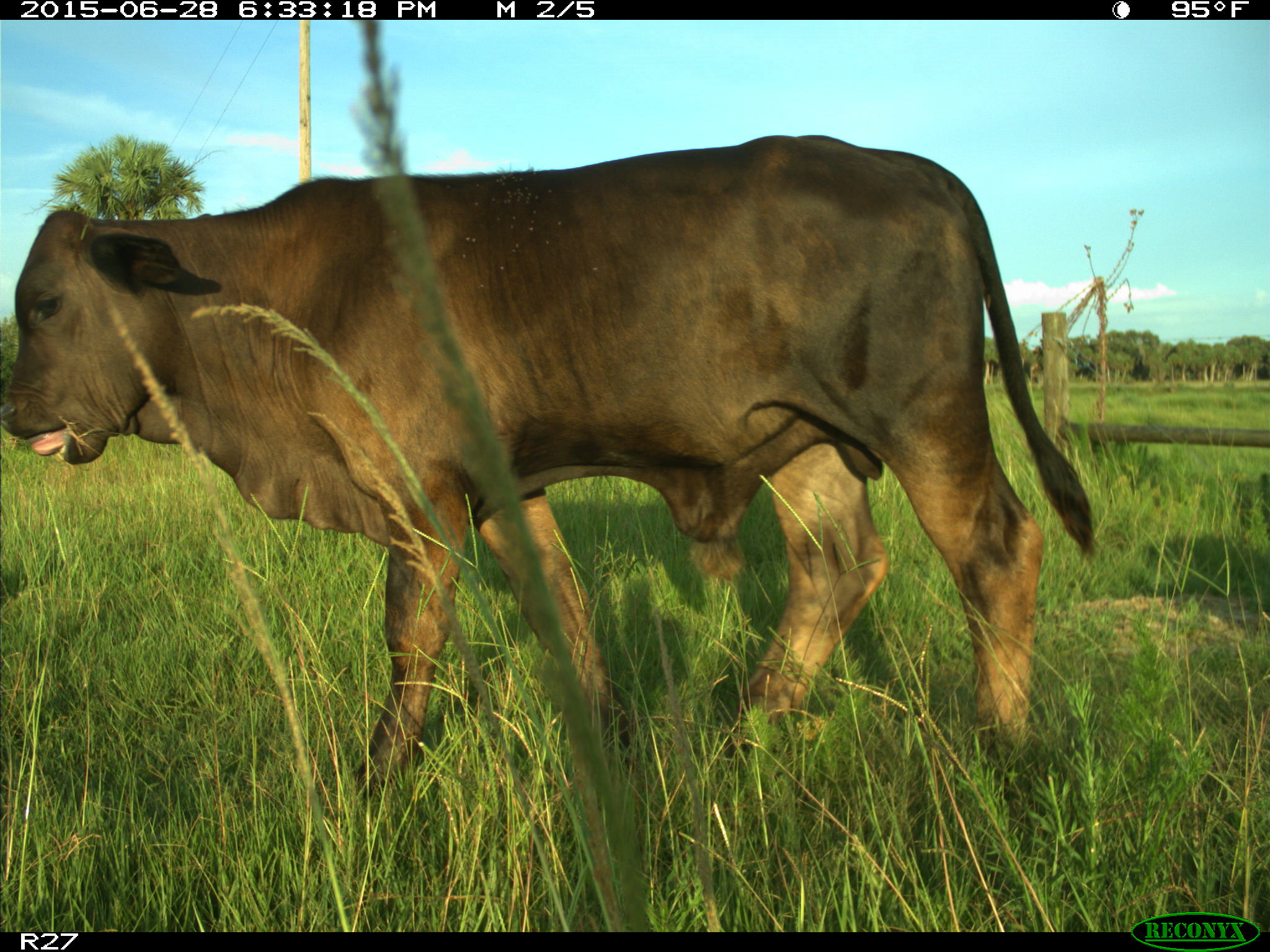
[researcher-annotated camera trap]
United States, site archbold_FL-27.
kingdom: Animalia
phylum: Chordata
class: Mammalia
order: Artiodactyla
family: Bovidae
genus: Bos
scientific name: Bos taurus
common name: domestic cow